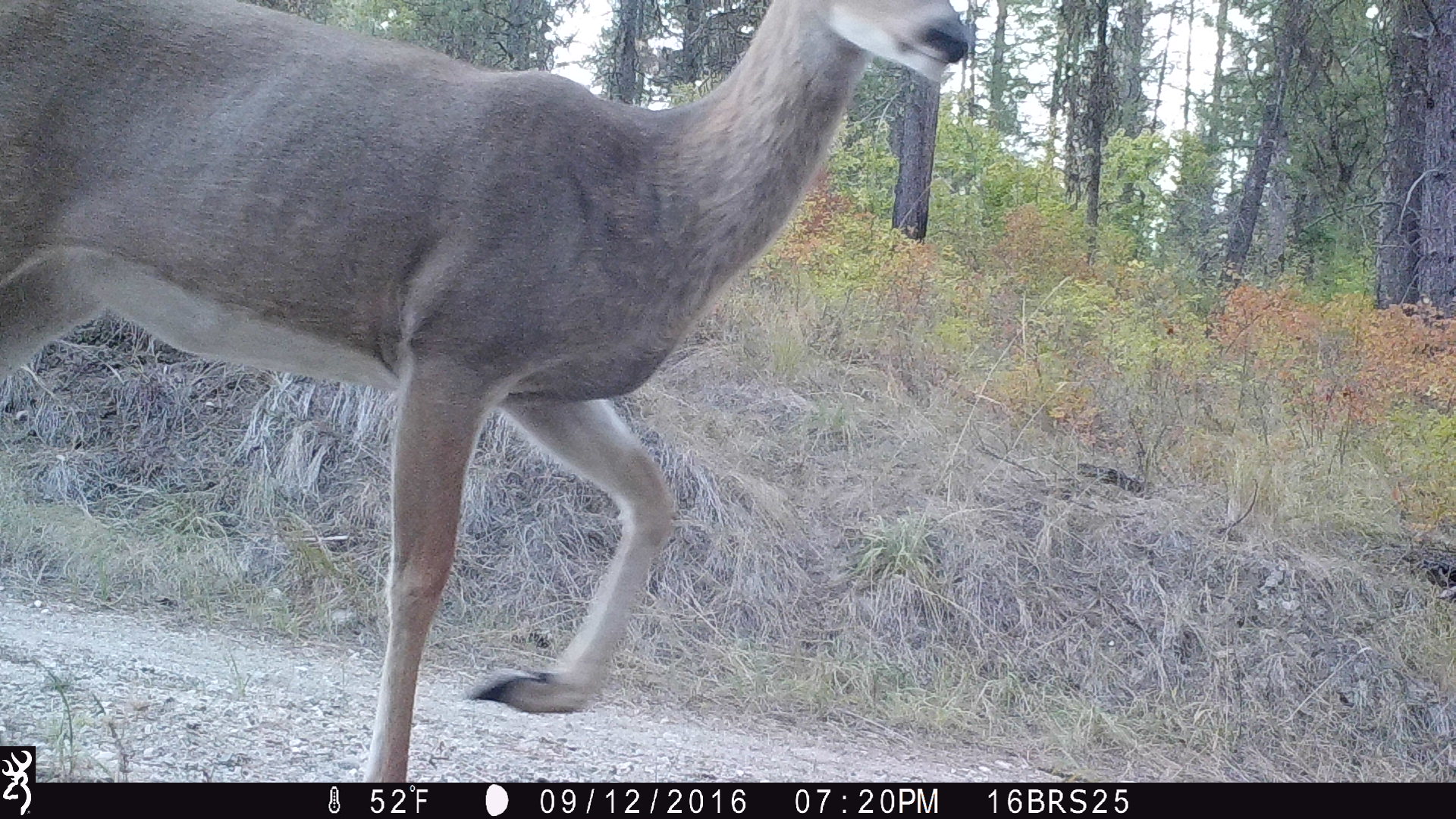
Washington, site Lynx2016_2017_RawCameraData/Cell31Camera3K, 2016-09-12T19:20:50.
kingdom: Animalia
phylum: Chordata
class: Mammalia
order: Artiodactyla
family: Cervidae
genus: Odocoileus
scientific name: Odocoileus virginianus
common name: white-tailed deer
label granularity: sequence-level